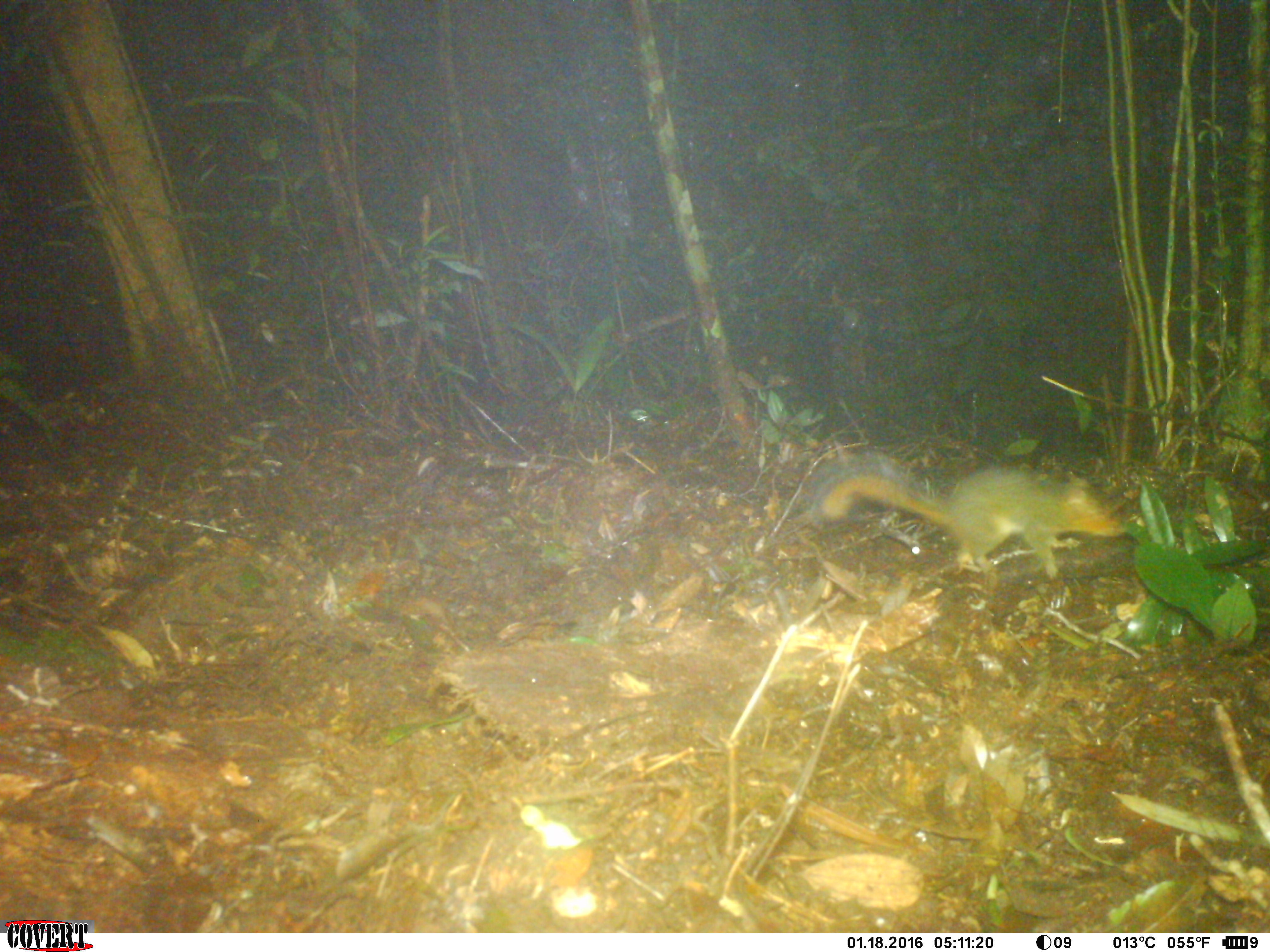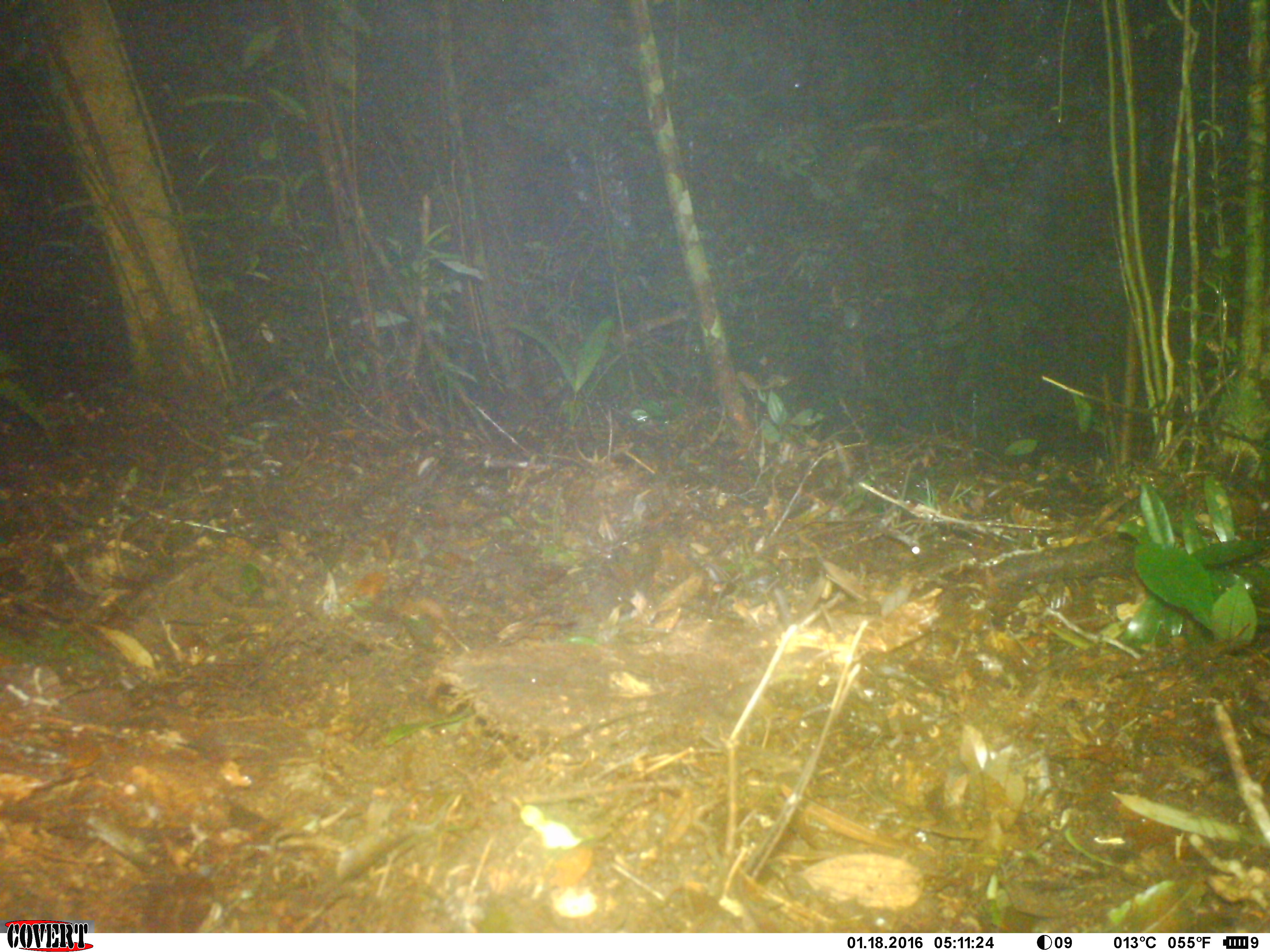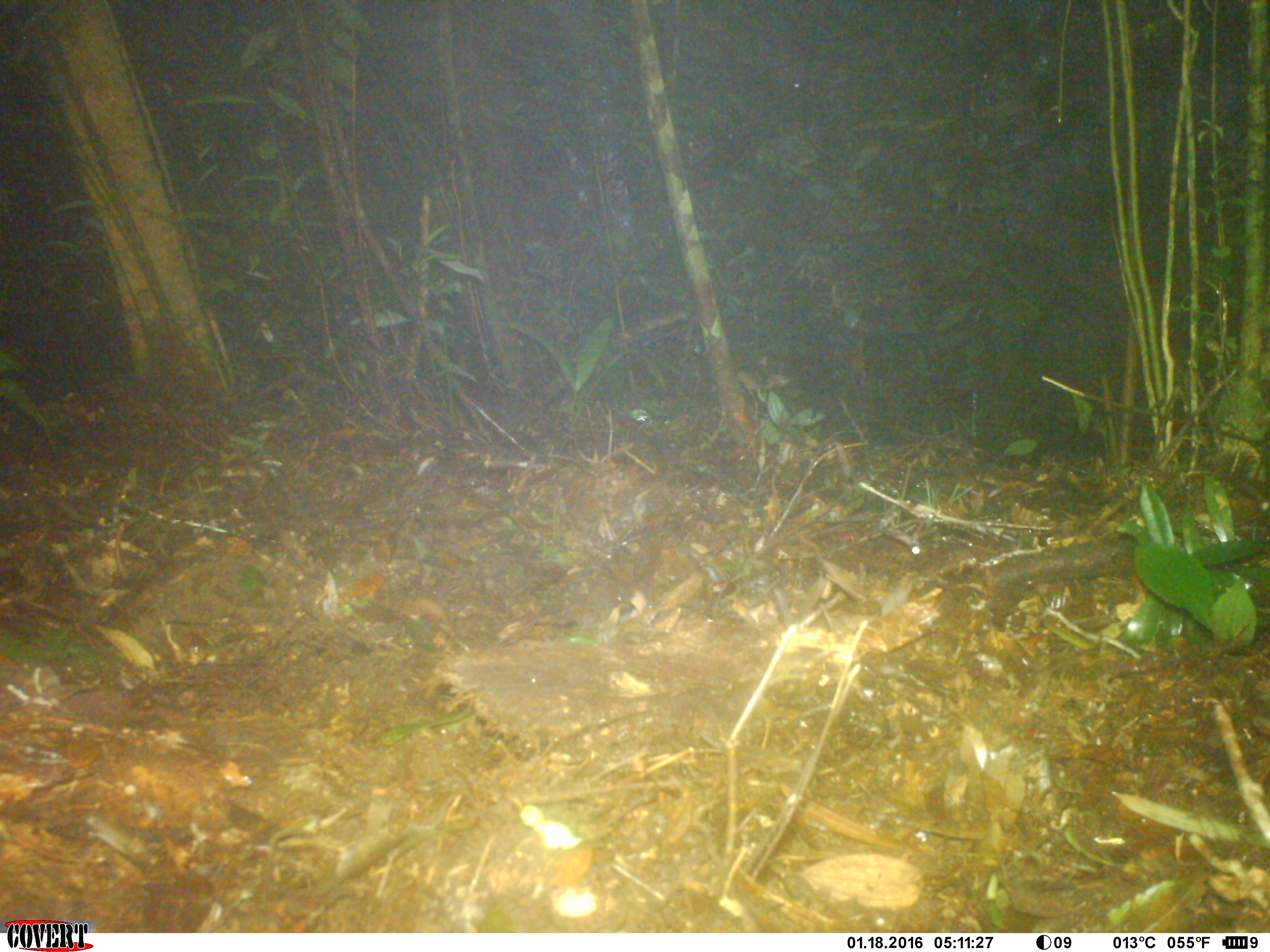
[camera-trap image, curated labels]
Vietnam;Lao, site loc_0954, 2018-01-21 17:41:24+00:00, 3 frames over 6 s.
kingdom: Animalia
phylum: Chordata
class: Mammalia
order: Rodentia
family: Sciuridae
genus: Dremomys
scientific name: Dremomys rufigenis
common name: red-cheeked squirrel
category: red cheeked squirrel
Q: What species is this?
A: Red cheeked squirrel (red-cheeked squirrel) (Dremomys rufigenis).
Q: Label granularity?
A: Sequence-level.